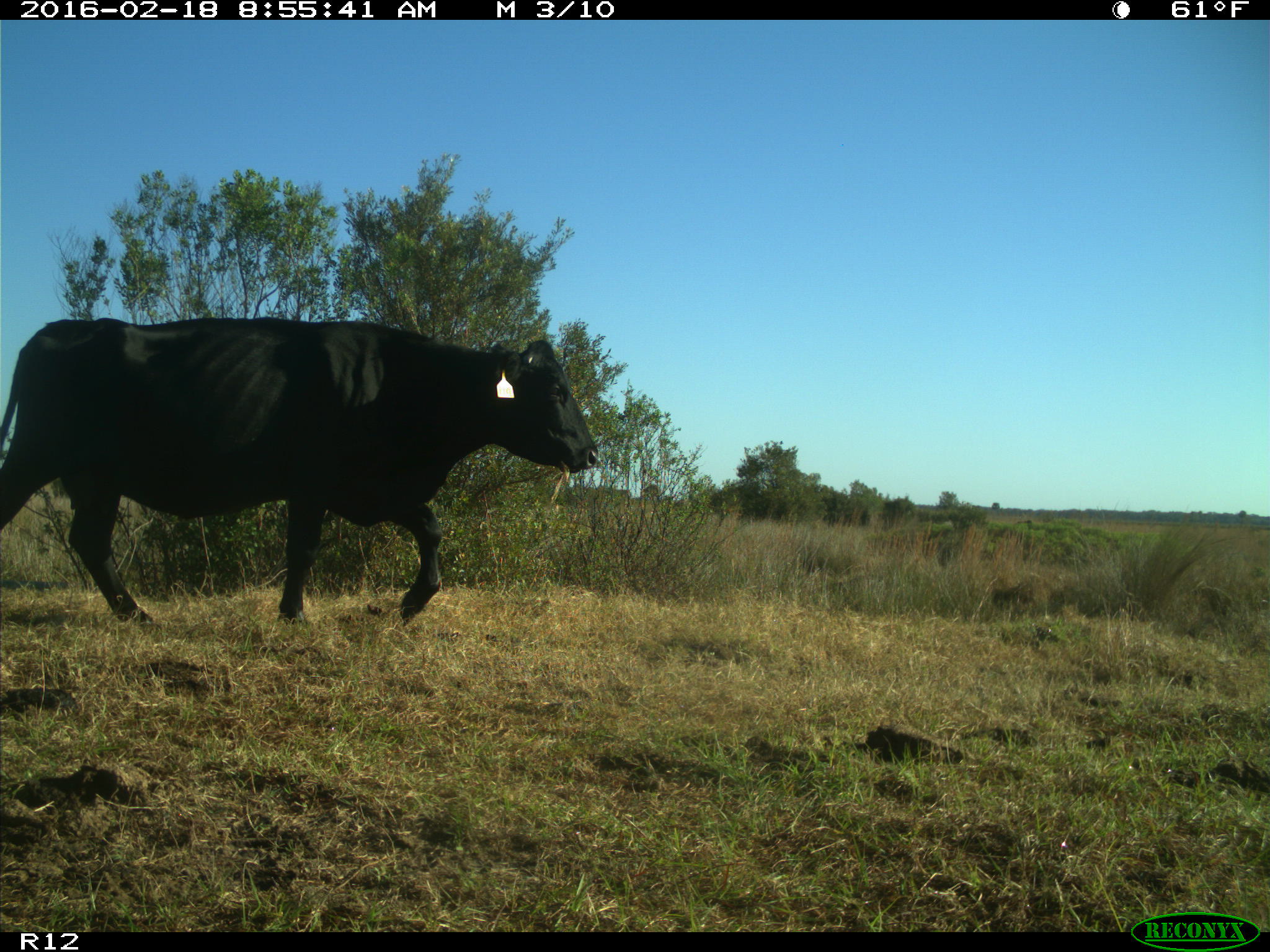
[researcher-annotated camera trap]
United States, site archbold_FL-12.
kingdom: Animalia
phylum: Chordata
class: Mammalia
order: Artiodactyla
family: Bovidae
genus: Bos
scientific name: Bos taurus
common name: domestic cow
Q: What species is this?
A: Bos taurus (domestic cow).